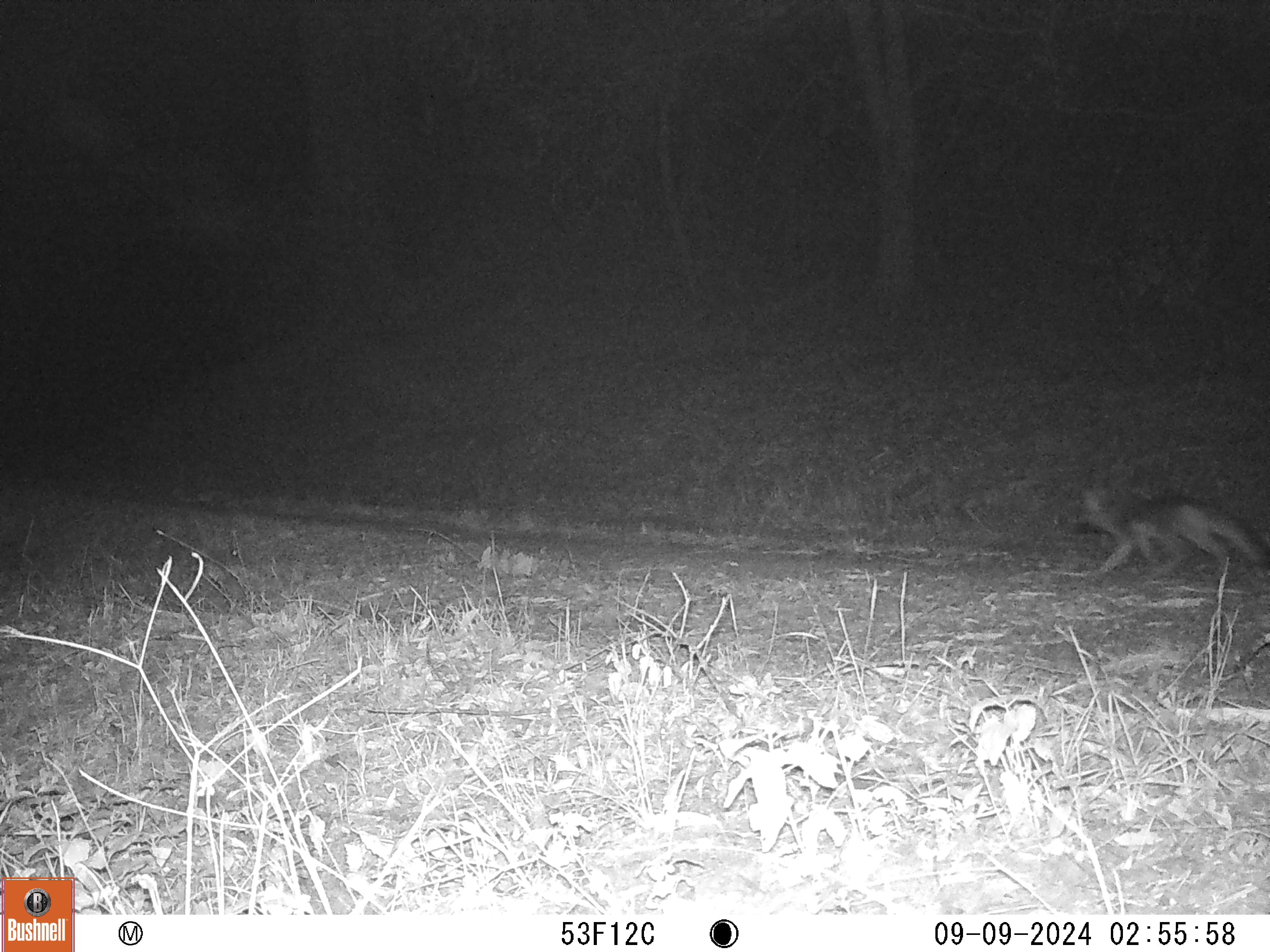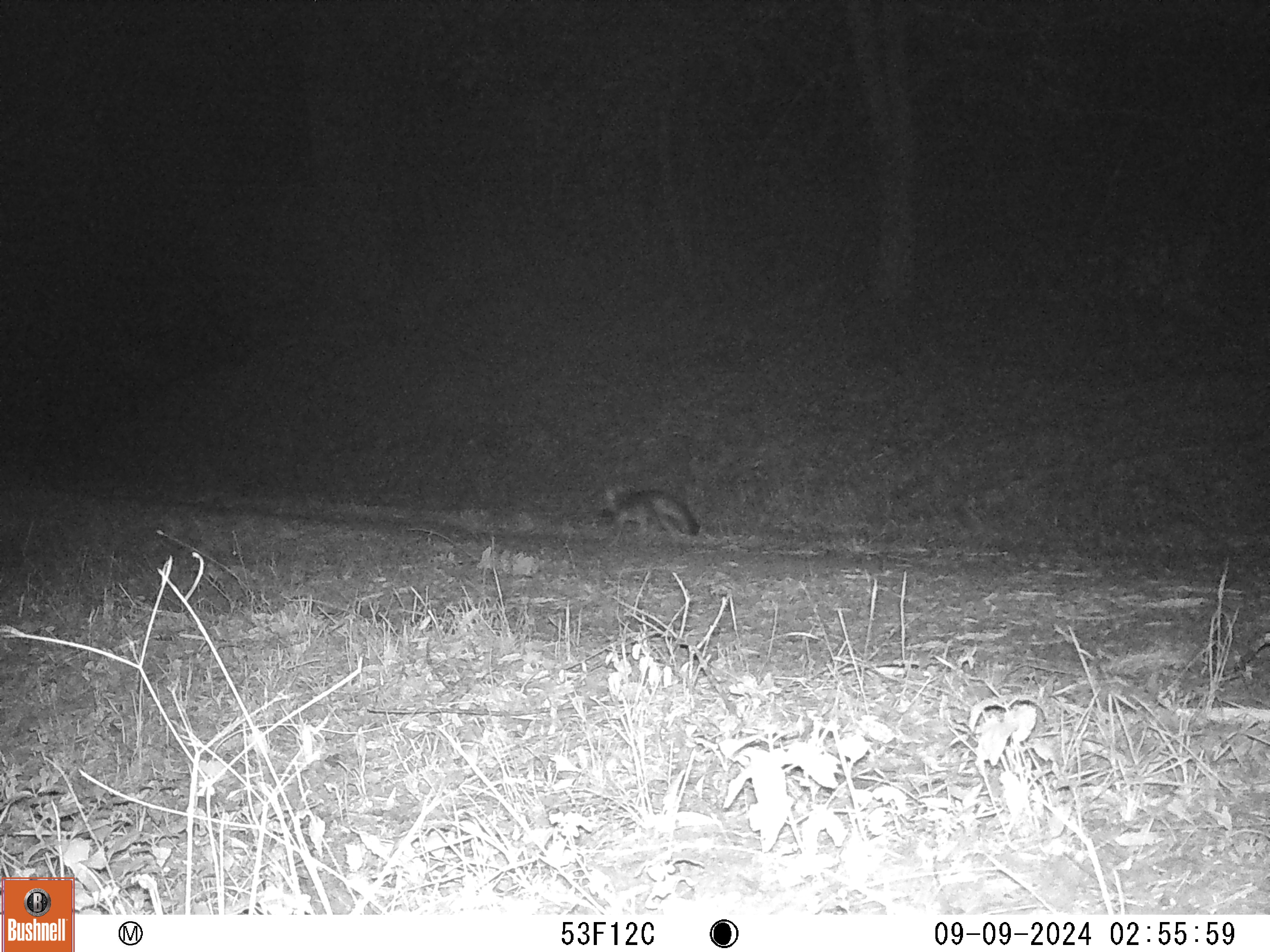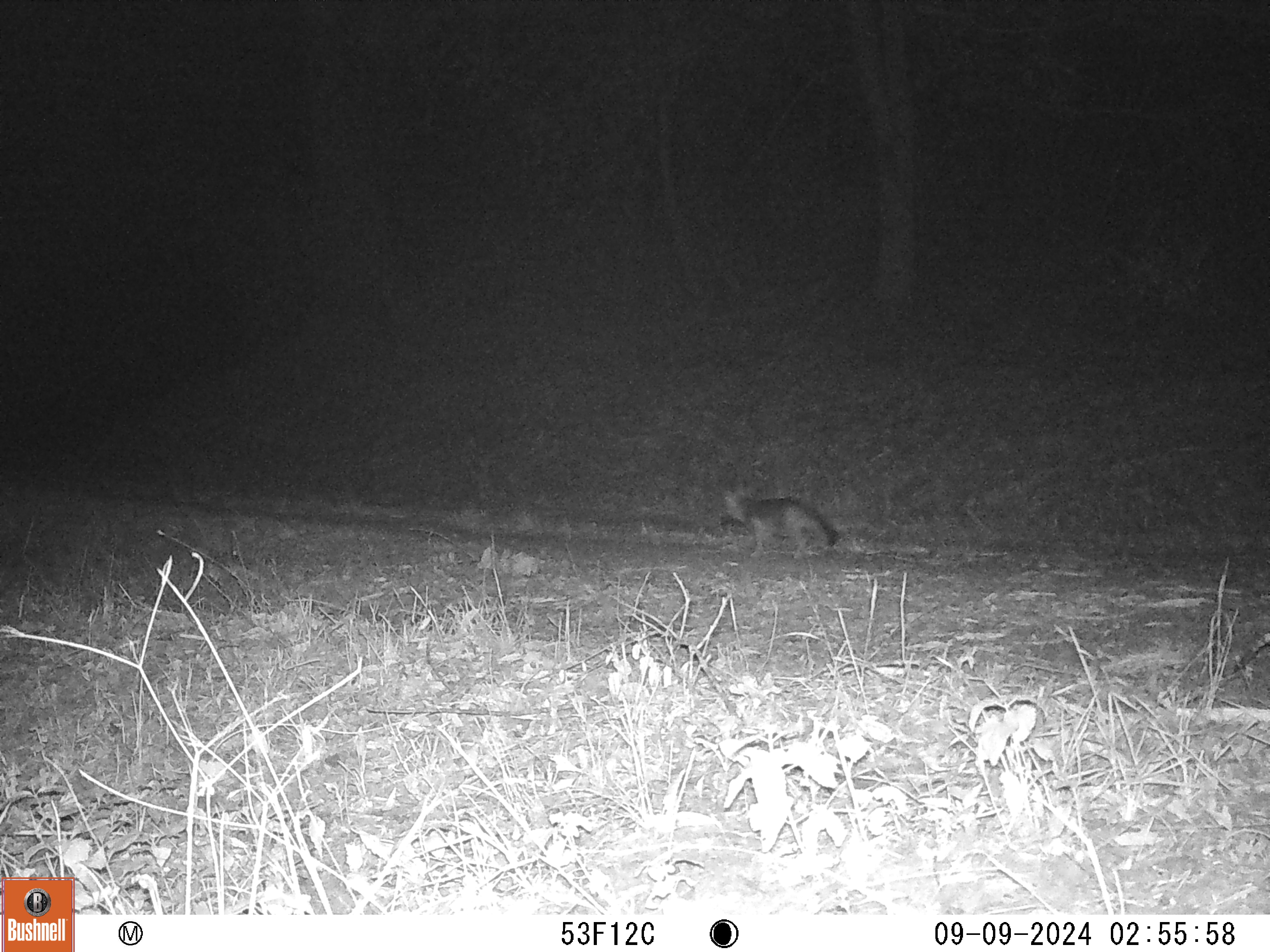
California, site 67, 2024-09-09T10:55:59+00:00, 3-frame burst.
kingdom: Animalia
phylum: Chordata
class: Mammalia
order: Carnivora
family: Canidae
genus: Urocyon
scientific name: Urocyon cinereoargenteus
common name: gray fox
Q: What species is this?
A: Gray fox (Urocyon cinereoargenteus).